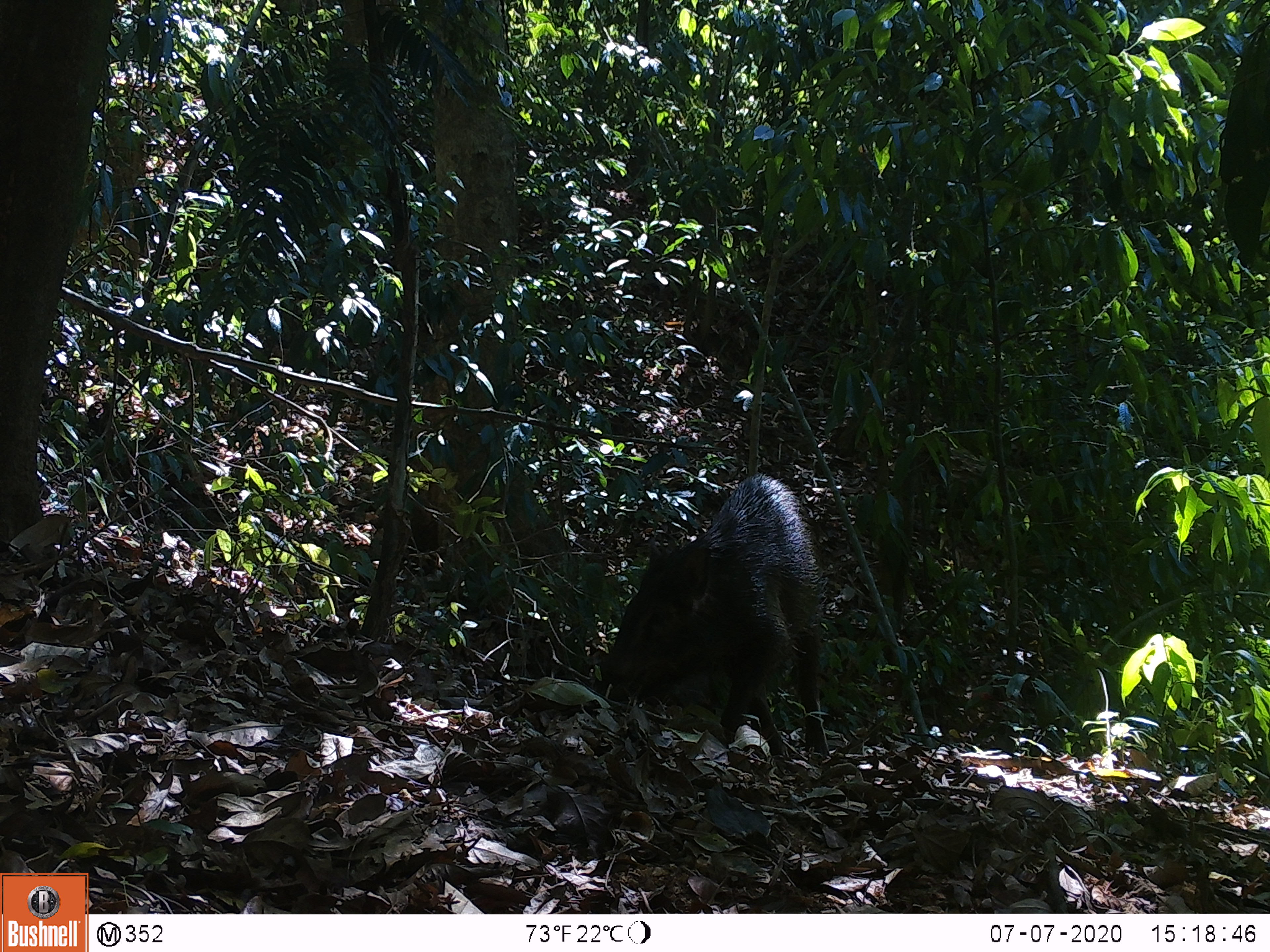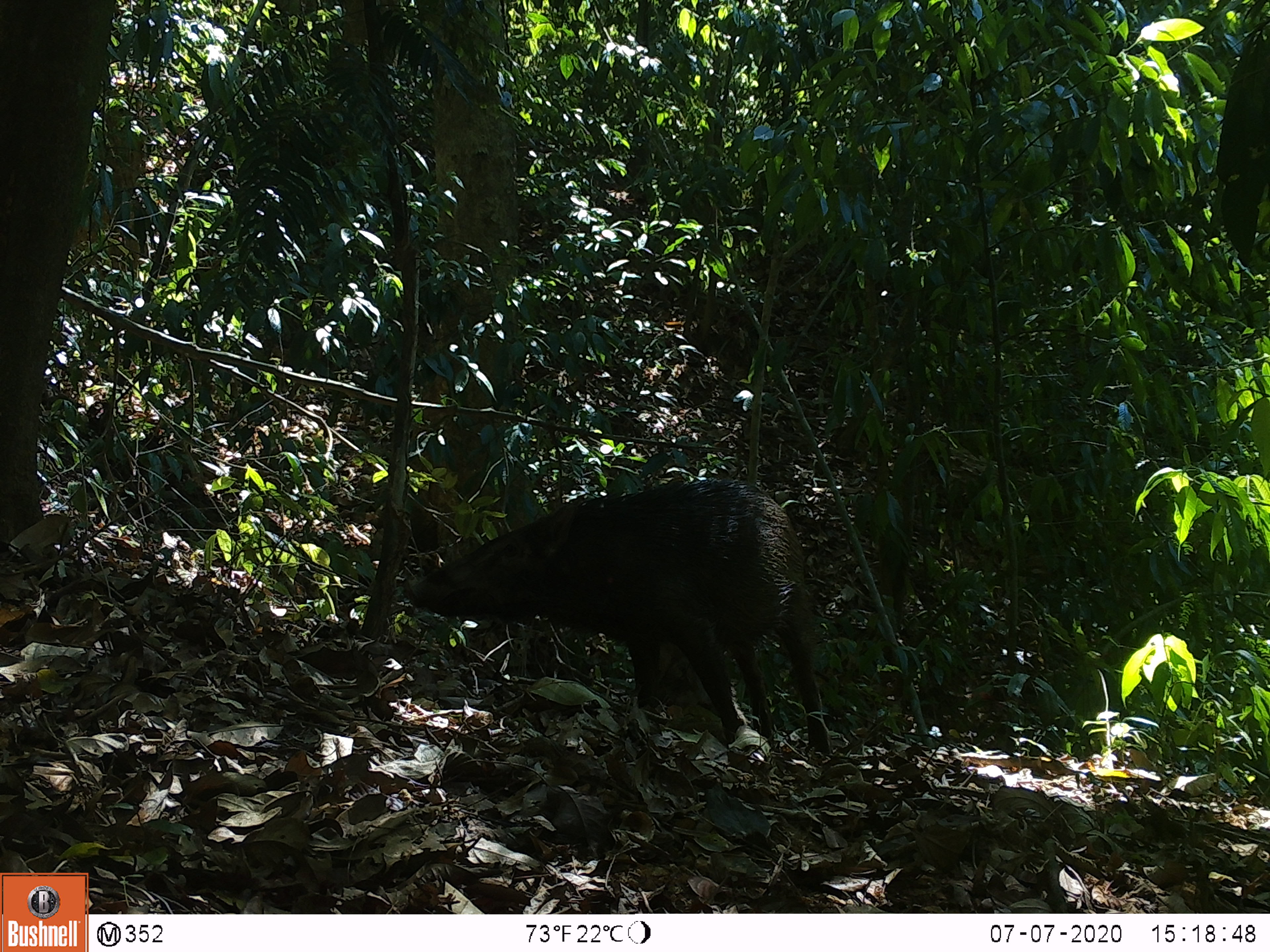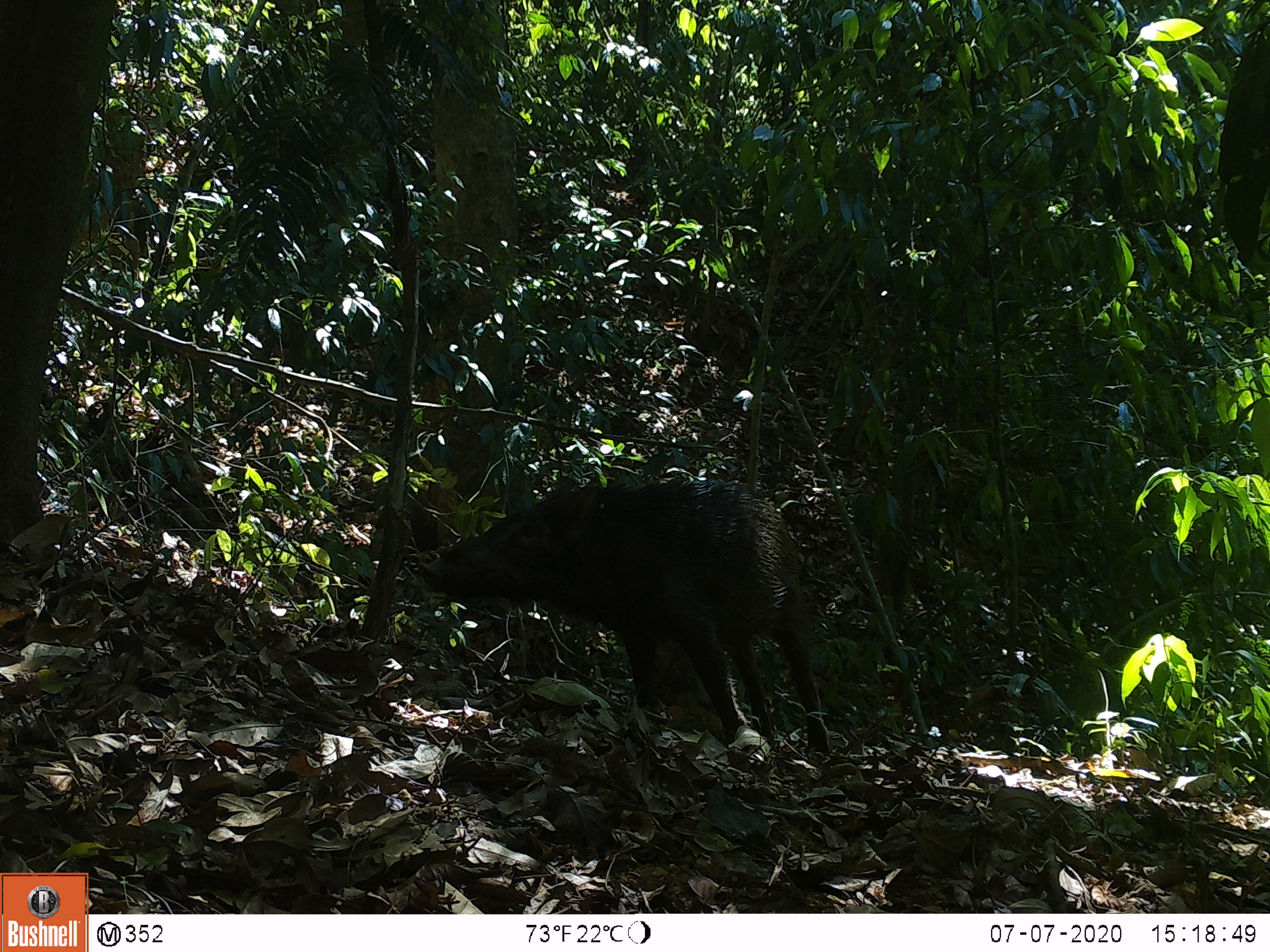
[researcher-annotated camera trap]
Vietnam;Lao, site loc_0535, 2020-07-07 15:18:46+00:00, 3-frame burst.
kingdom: Animalia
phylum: Chordata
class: Mammalia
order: Artiodactyla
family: Suidae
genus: Sus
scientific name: Sus scrofa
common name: eurasian wild pig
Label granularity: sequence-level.